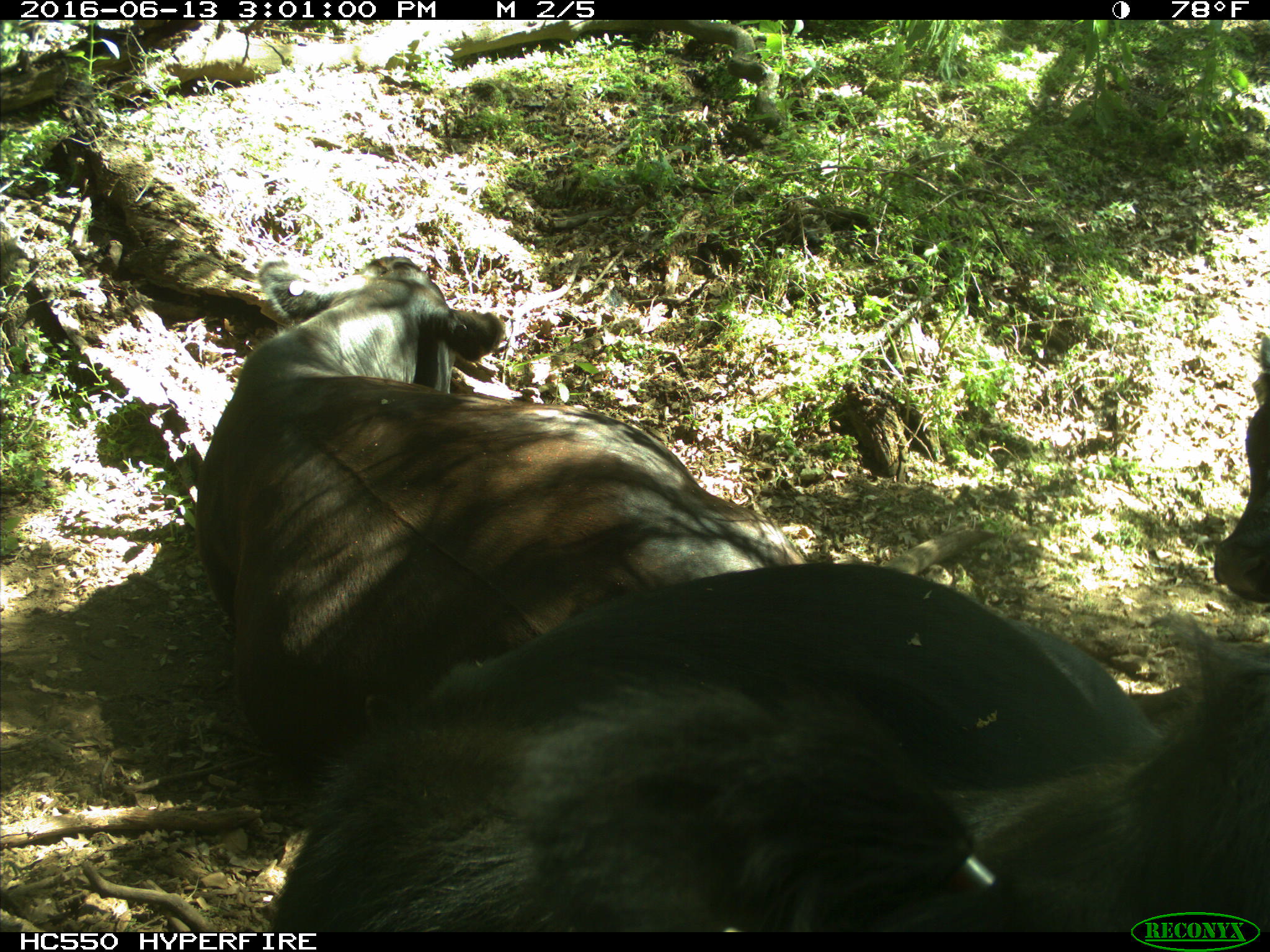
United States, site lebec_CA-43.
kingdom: Animalia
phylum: Chordata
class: Mammalia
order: Artiodactyla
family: Bovidae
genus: Bos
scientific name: Bos taurus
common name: domestic cow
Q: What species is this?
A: Bos taurus (domestic cow).